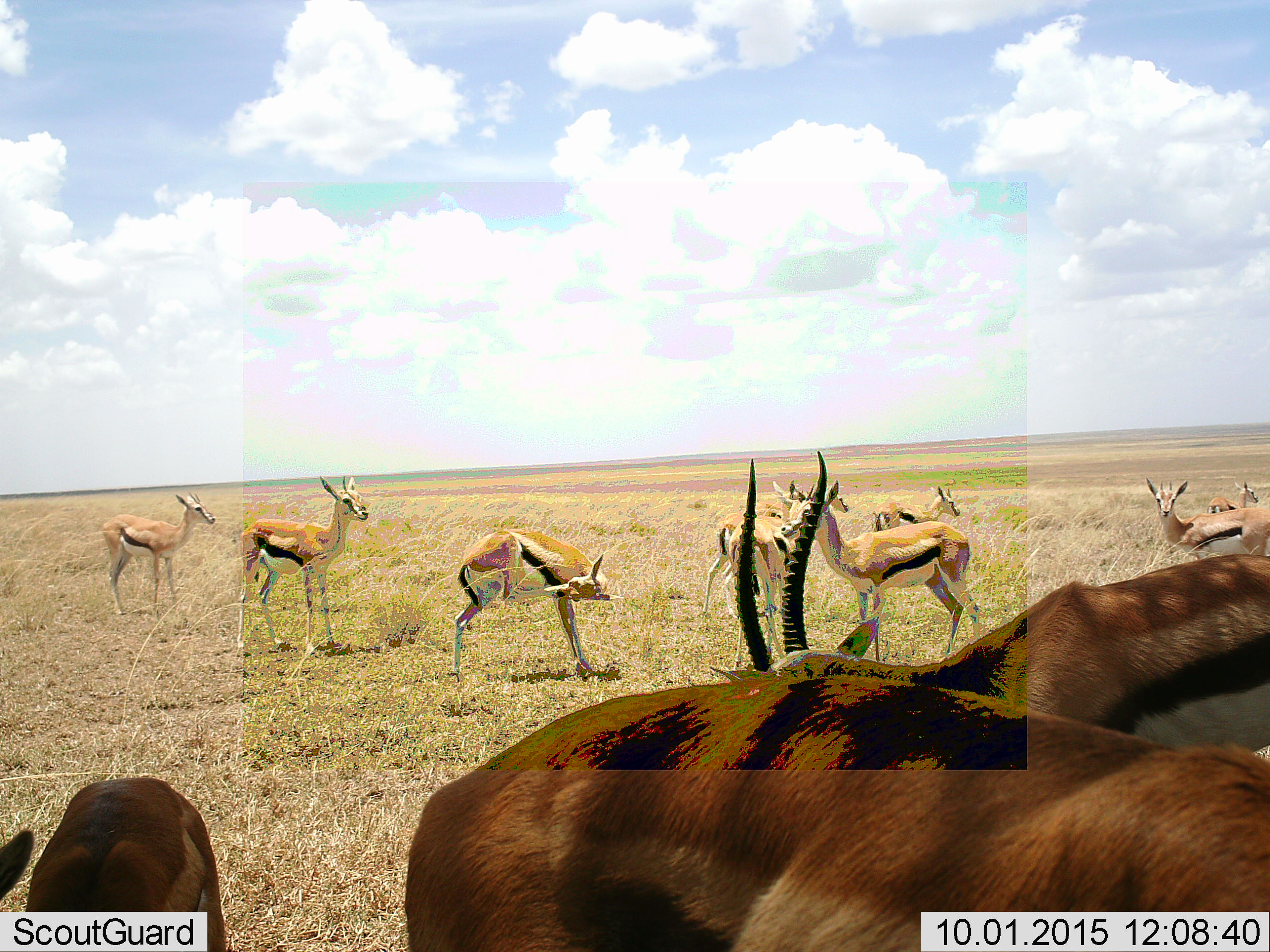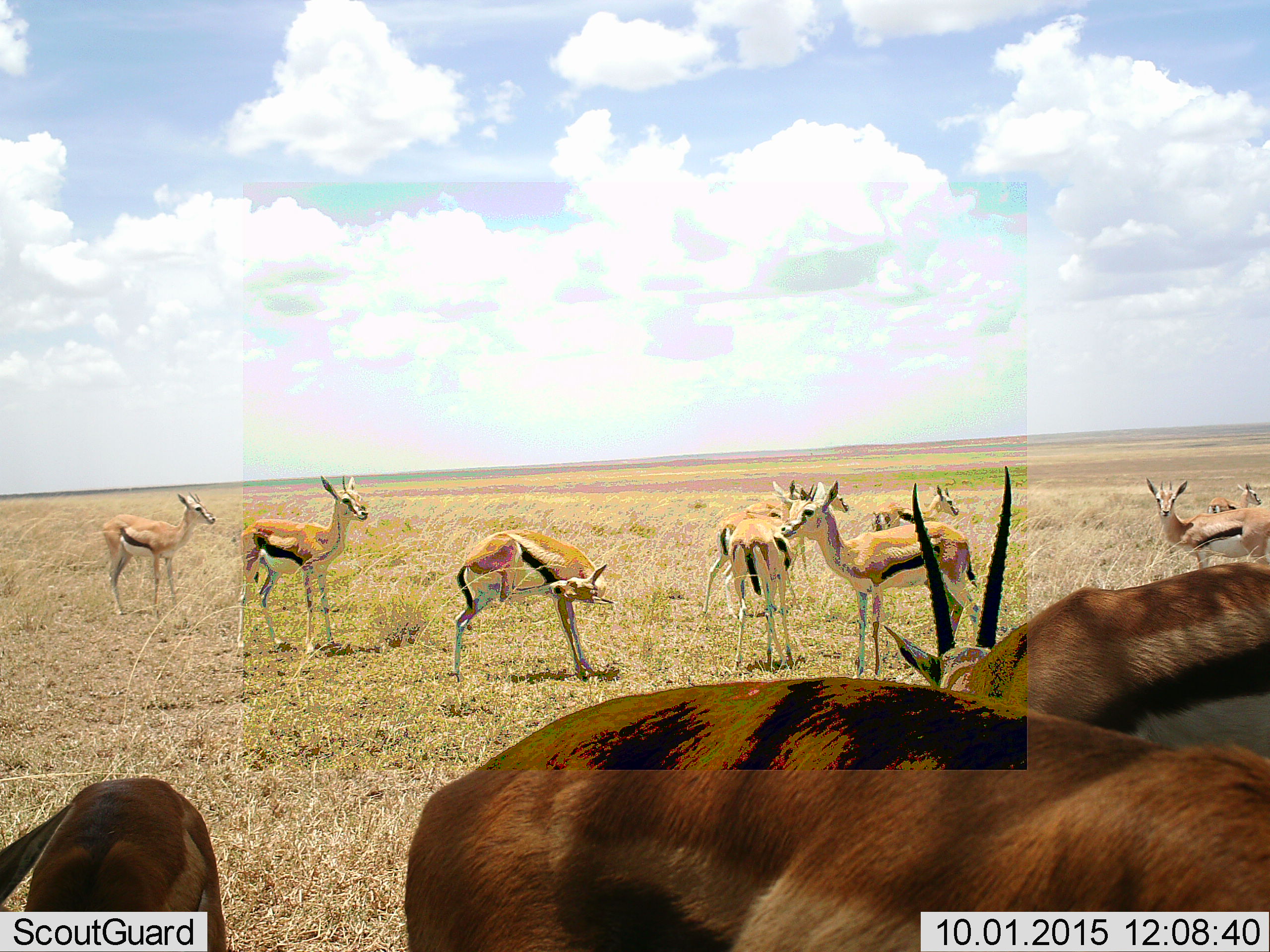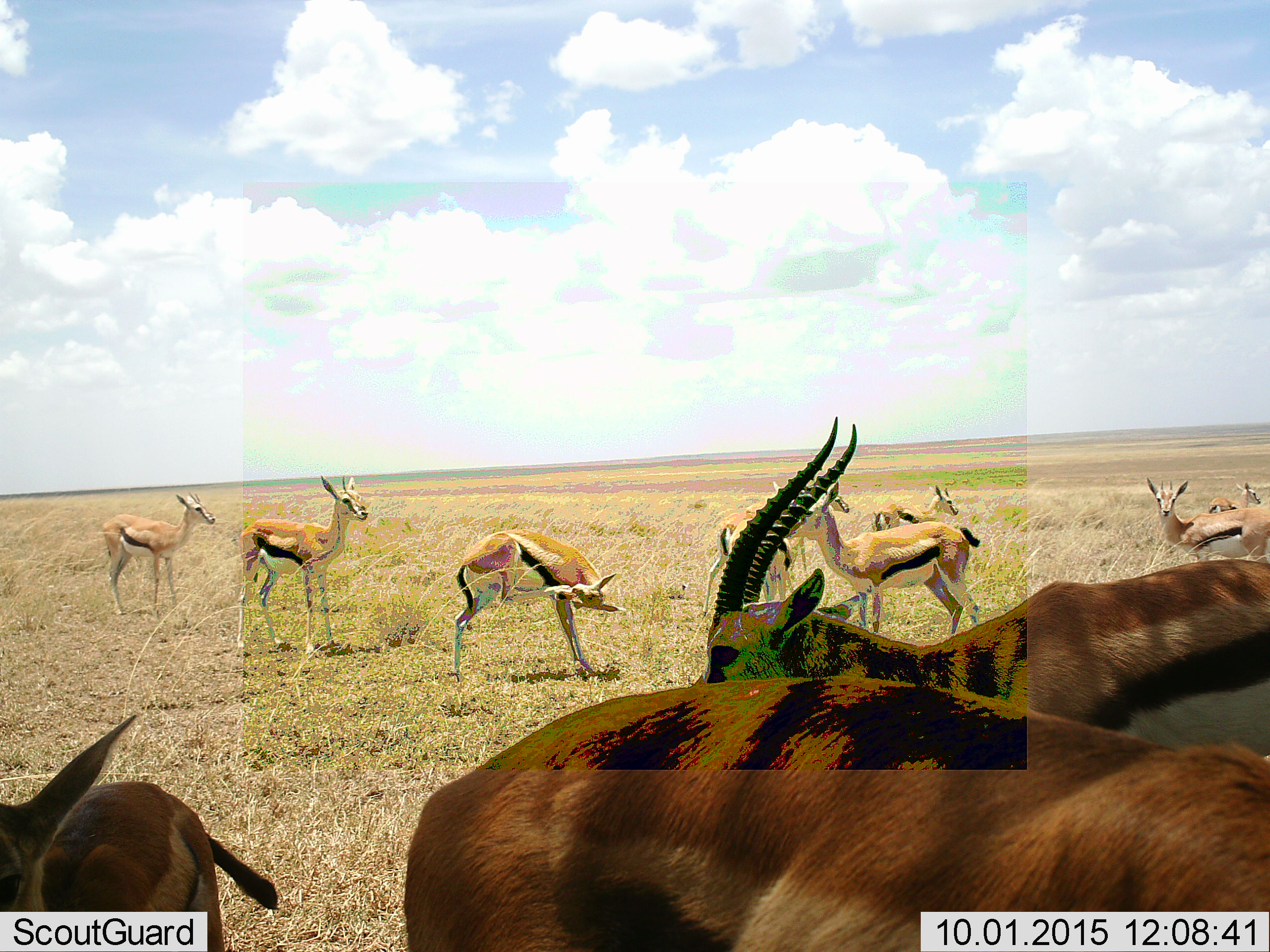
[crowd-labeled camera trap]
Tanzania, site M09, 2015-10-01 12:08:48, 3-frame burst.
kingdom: Animalia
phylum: Chordata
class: Mammalia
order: Artiodactyla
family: Bovidae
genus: Eudorcas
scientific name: Eudorcas thomsonii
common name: thomson's gazelle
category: gazellethomsons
Gazellethomsons (thomson's gazelle) (Eudorcas thomsonii), count 11-50. Behavior (volunteer vote fractions): standing 89%, resting 11%, moving 56%, interacting 22%. Young present (vote fraction): 56%. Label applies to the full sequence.